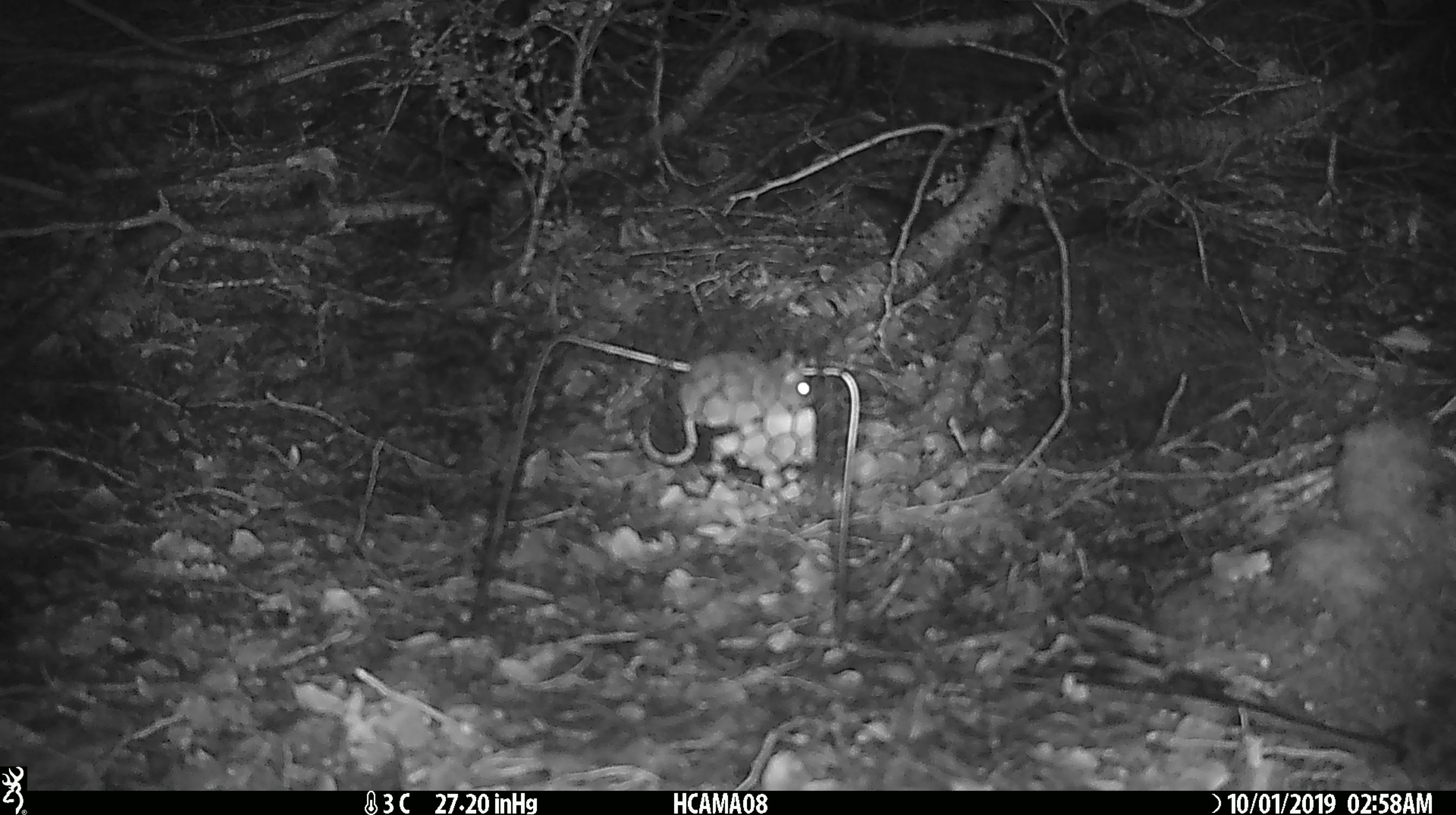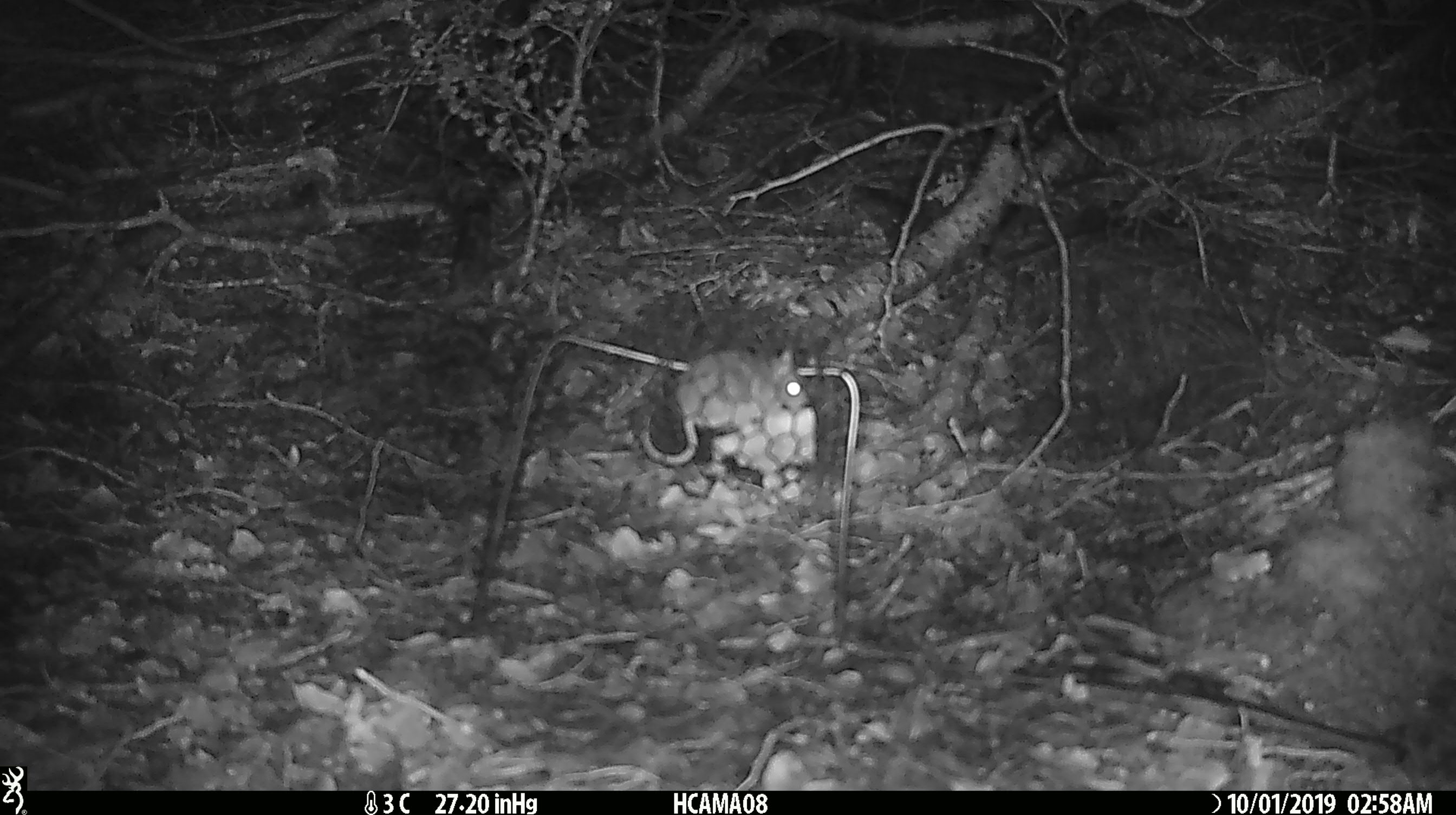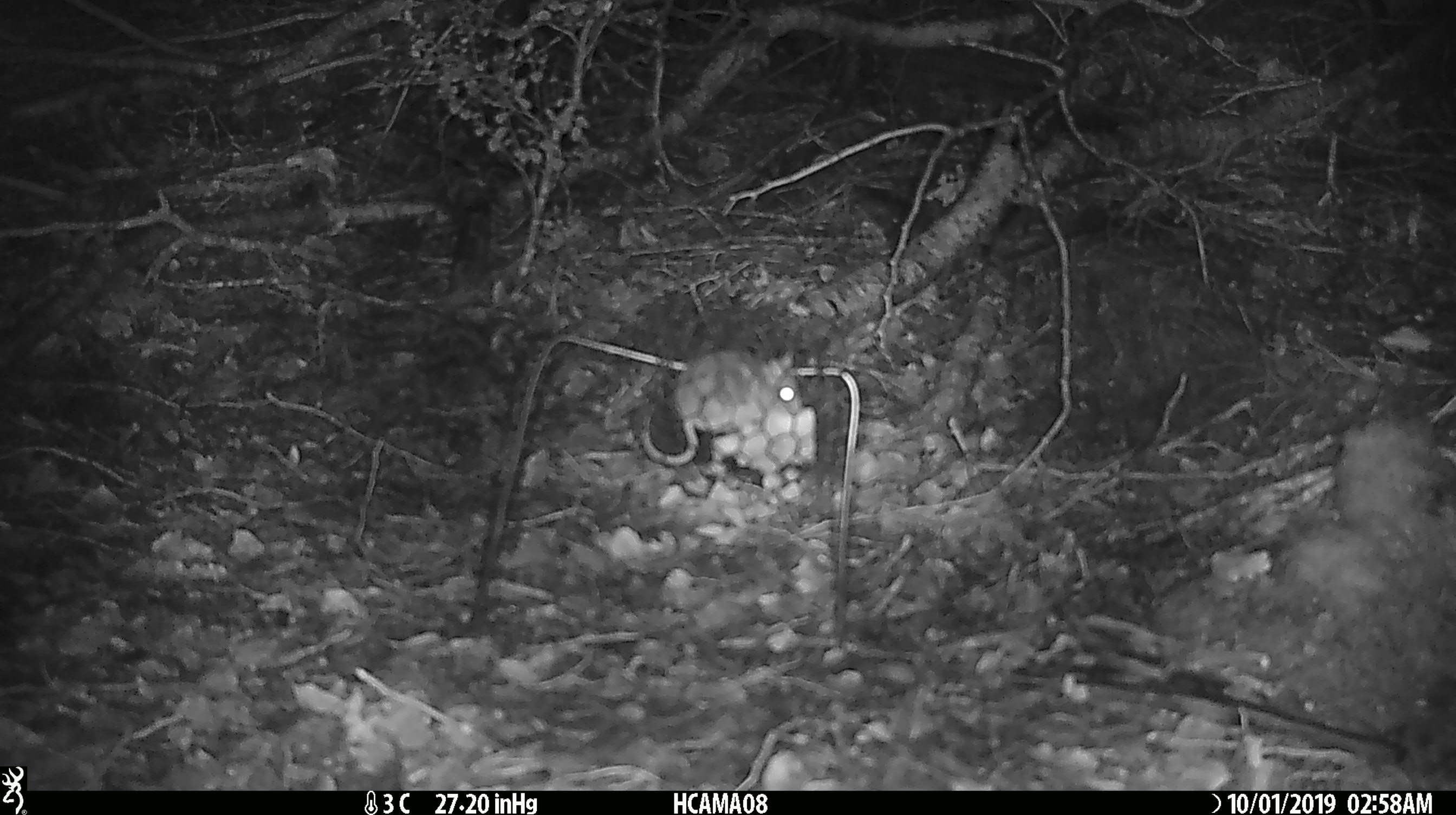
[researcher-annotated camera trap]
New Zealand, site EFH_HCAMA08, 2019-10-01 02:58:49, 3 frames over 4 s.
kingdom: Animalia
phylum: Chordata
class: Mammalia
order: Rodentia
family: Muridae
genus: Mus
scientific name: Mus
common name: mouse